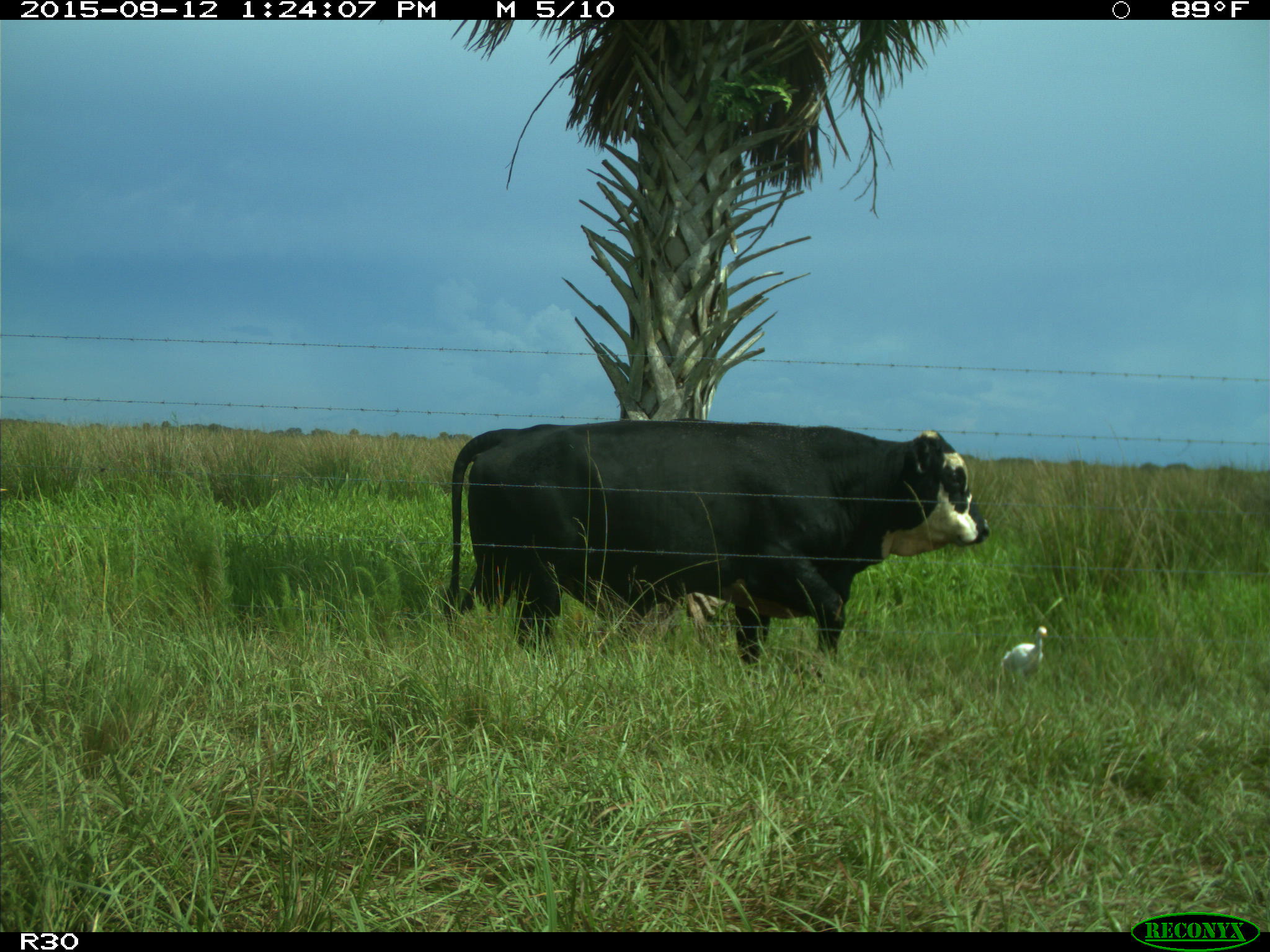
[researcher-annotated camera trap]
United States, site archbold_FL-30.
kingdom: Animalia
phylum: Chordata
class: Mammalia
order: Artiodactyla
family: Bovidae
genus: Bos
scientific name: Bos taurus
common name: domestic cow